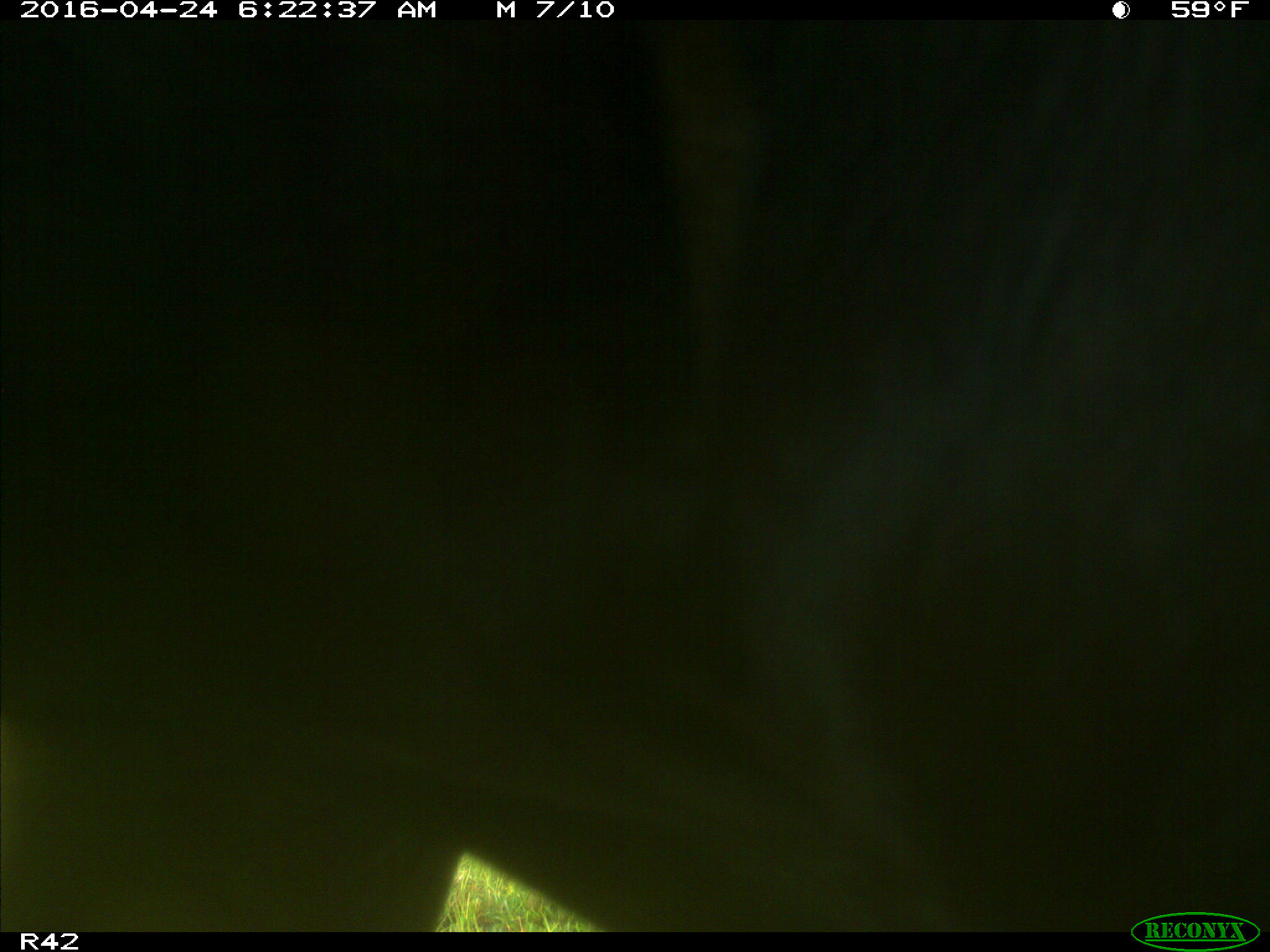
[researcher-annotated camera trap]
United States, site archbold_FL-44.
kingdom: Animalia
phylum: Chordata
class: Mammalia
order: Artiodactyla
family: Bovidae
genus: Bos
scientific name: Bos taurus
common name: domestic cow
Bos taurus (domestic cow).